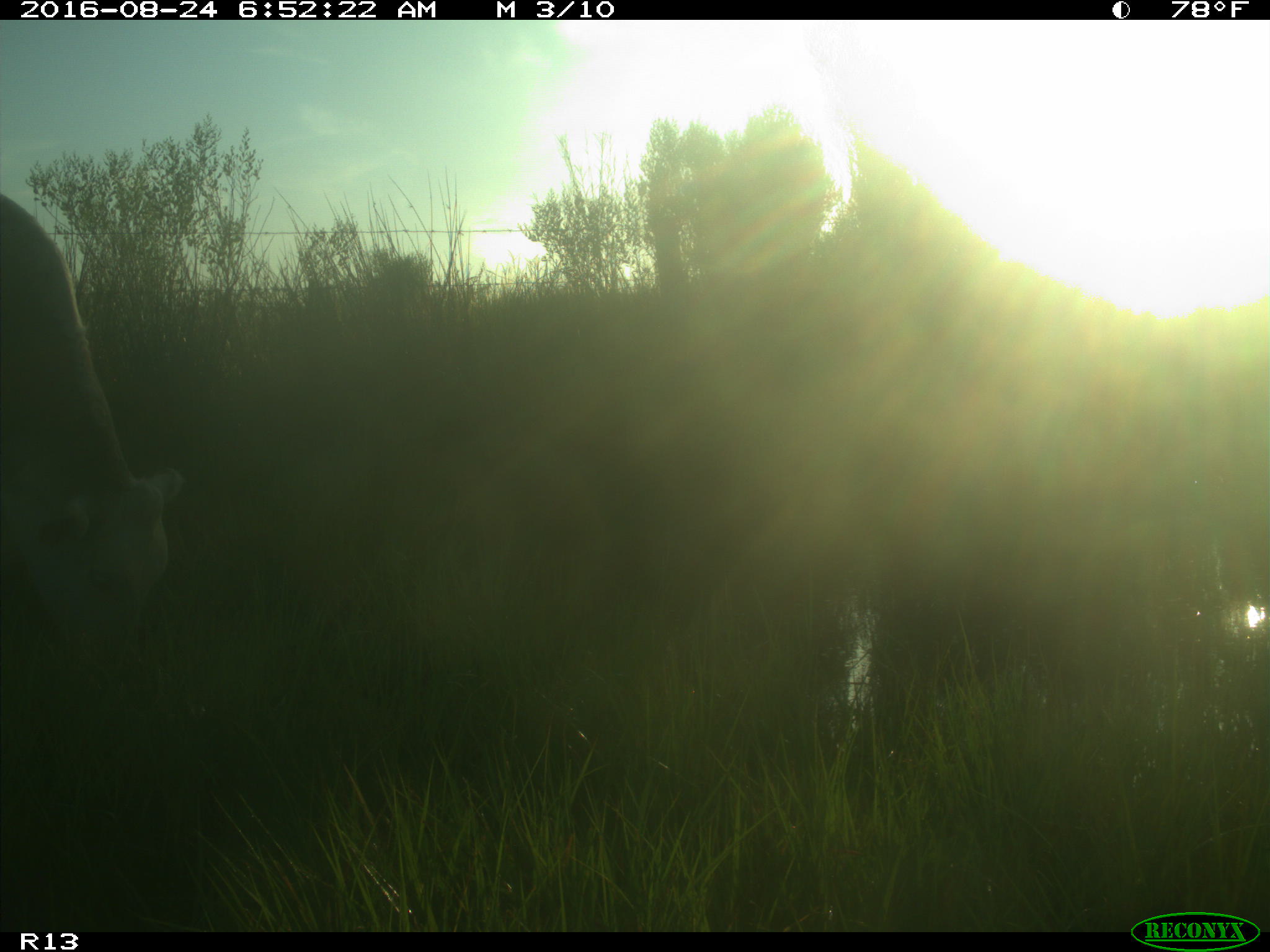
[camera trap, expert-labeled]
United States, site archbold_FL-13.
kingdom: Animalia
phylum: Chordata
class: Mammalia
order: Artiodactyla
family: Bovidae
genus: Bos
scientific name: Bos taurus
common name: domestic cow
Bos taurus (domestic cow).